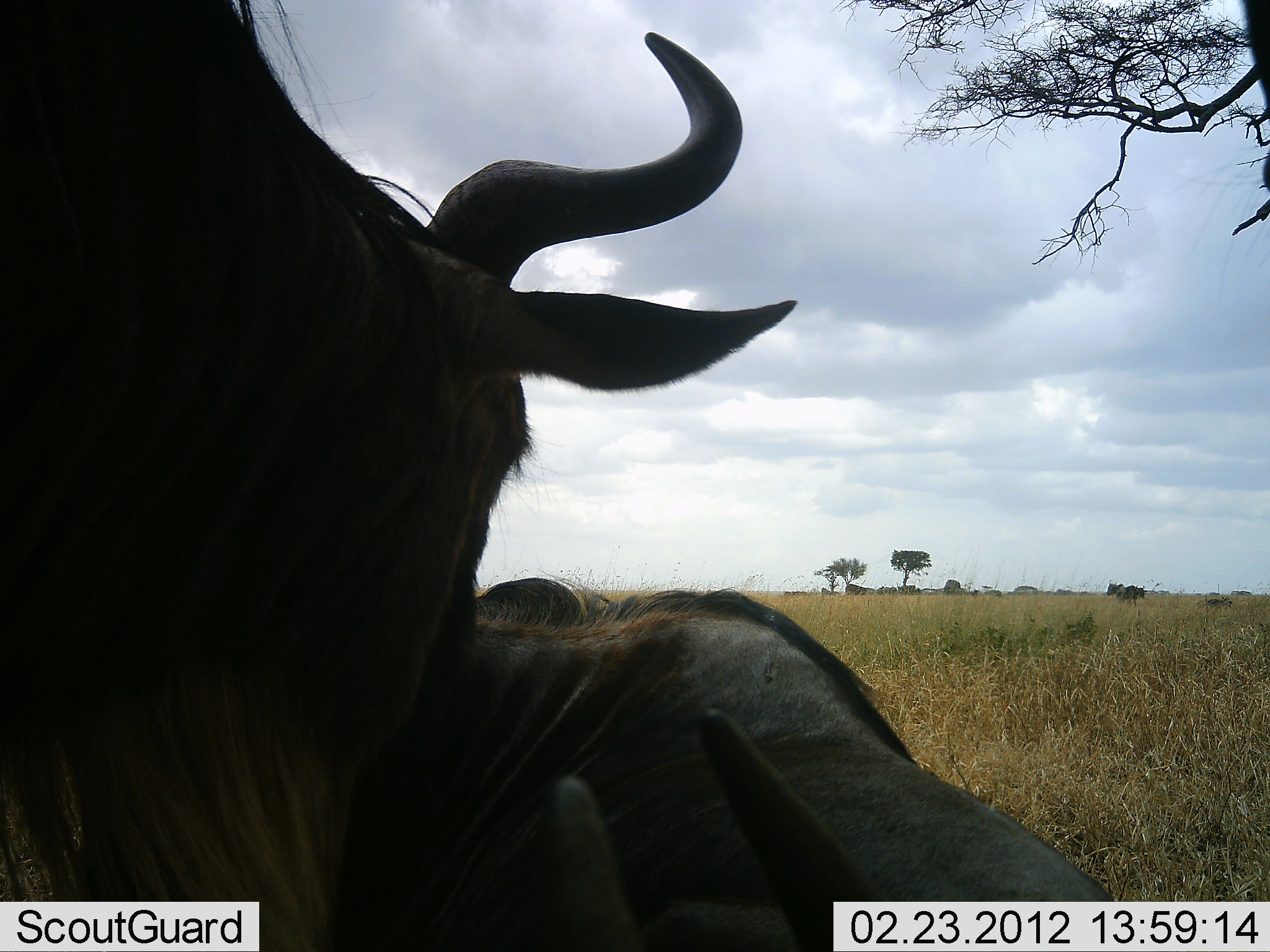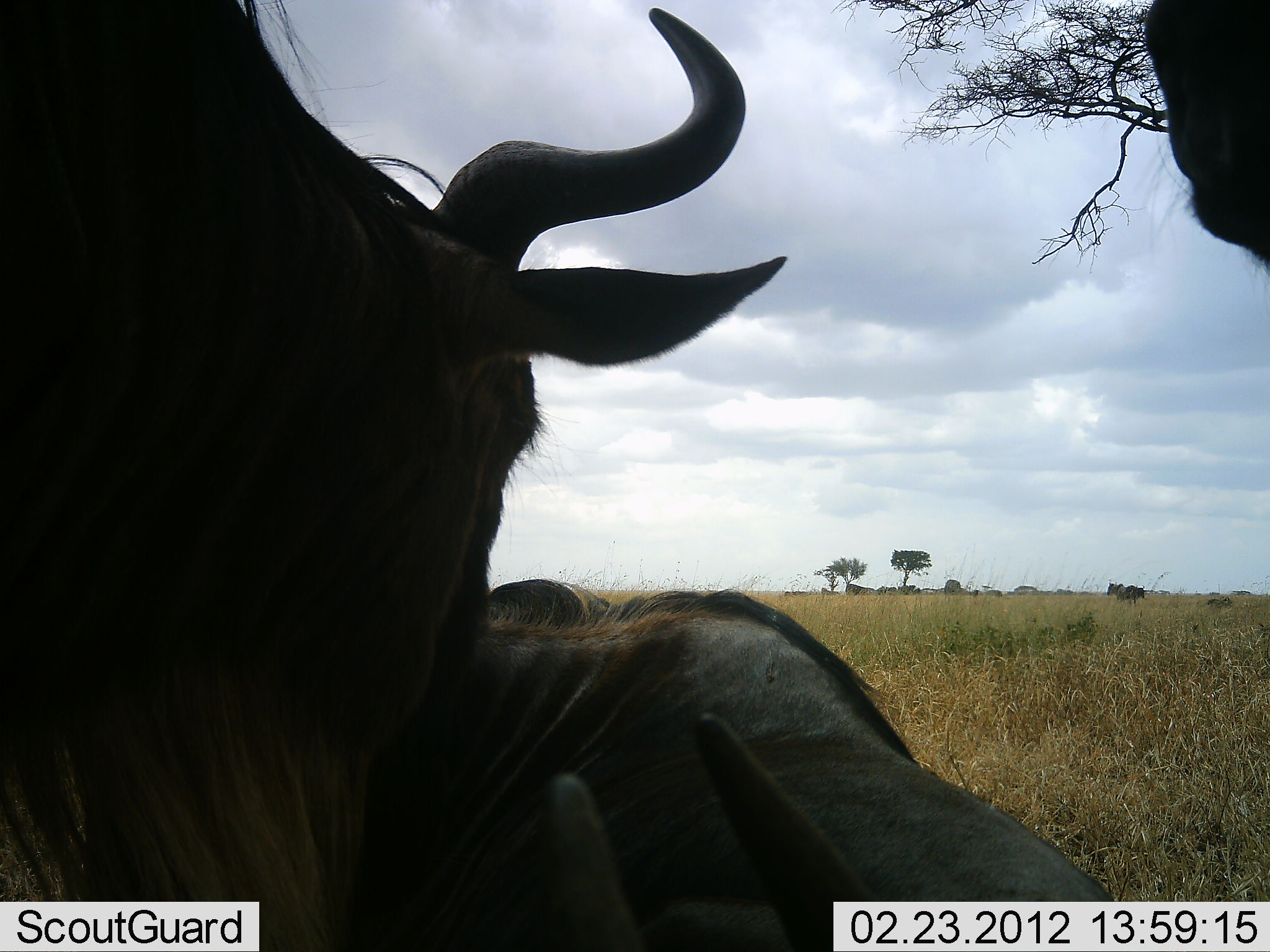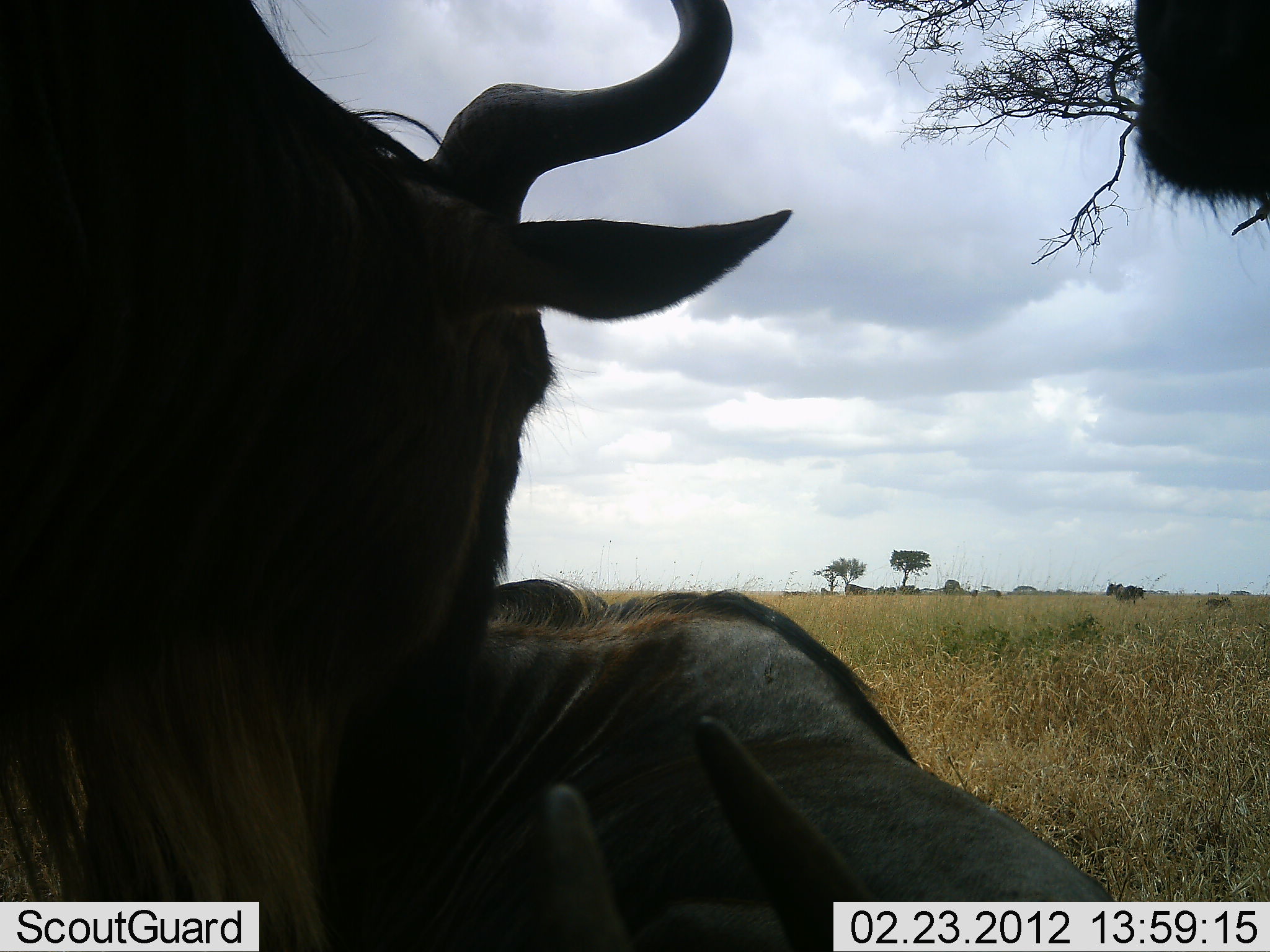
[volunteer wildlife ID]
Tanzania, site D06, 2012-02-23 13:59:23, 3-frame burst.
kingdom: Animalia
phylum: Chordata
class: Mammalia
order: Artiodactyla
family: Bovidae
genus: Connochaetes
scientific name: Connochaetes taurinus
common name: blue wildebeest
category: wildebeest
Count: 3.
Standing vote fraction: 65%.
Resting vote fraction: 95%.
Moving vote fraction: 5%.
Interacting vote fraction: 10%.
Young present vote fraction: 0%.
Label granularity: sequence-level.